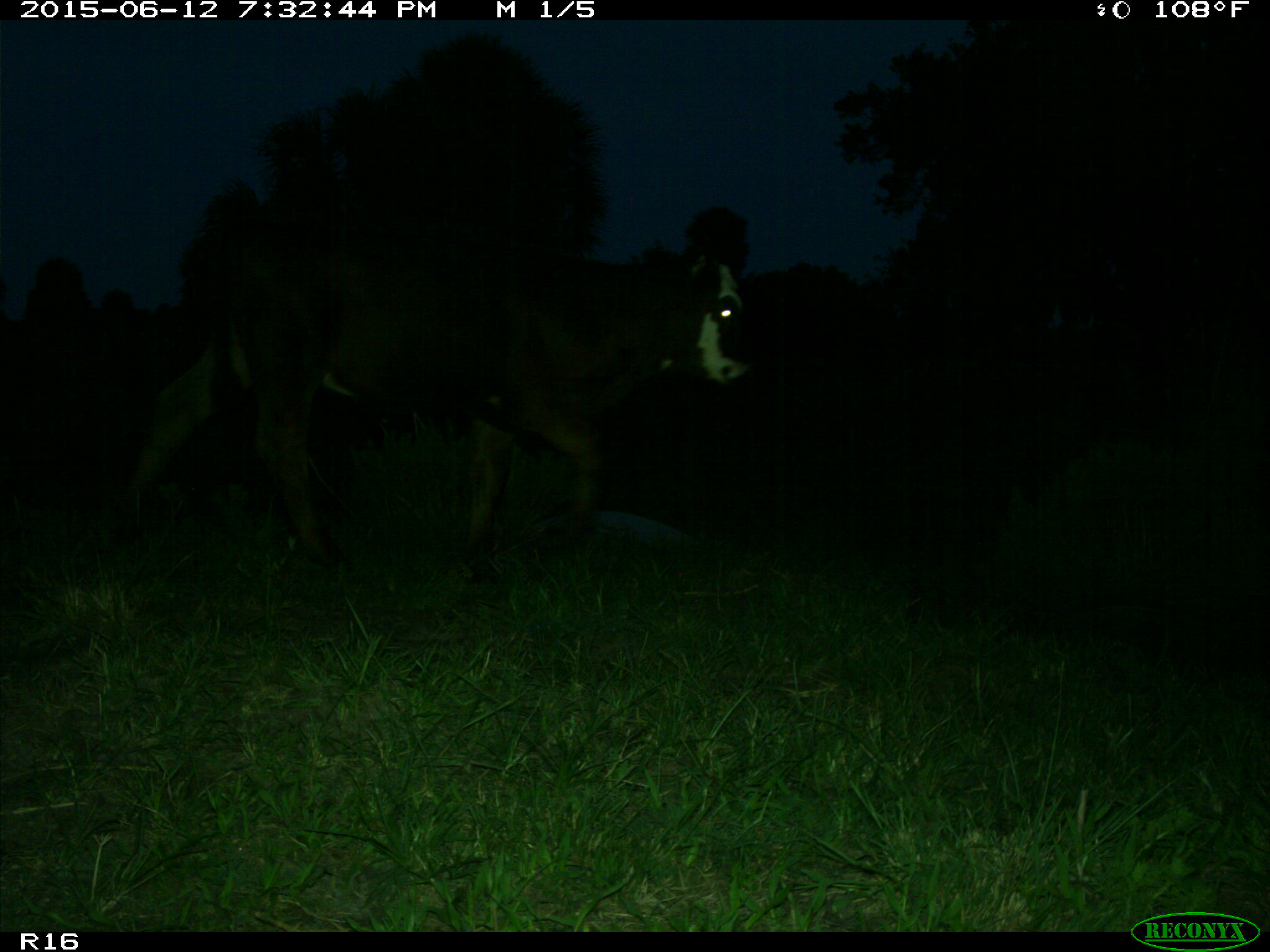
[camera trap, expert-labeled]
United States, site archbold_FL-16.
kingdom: Animalia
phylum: Chordata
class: Mammalia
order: Artiodactyla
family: Bovidae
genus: Bos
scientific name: Bos taurus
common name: domestic cow